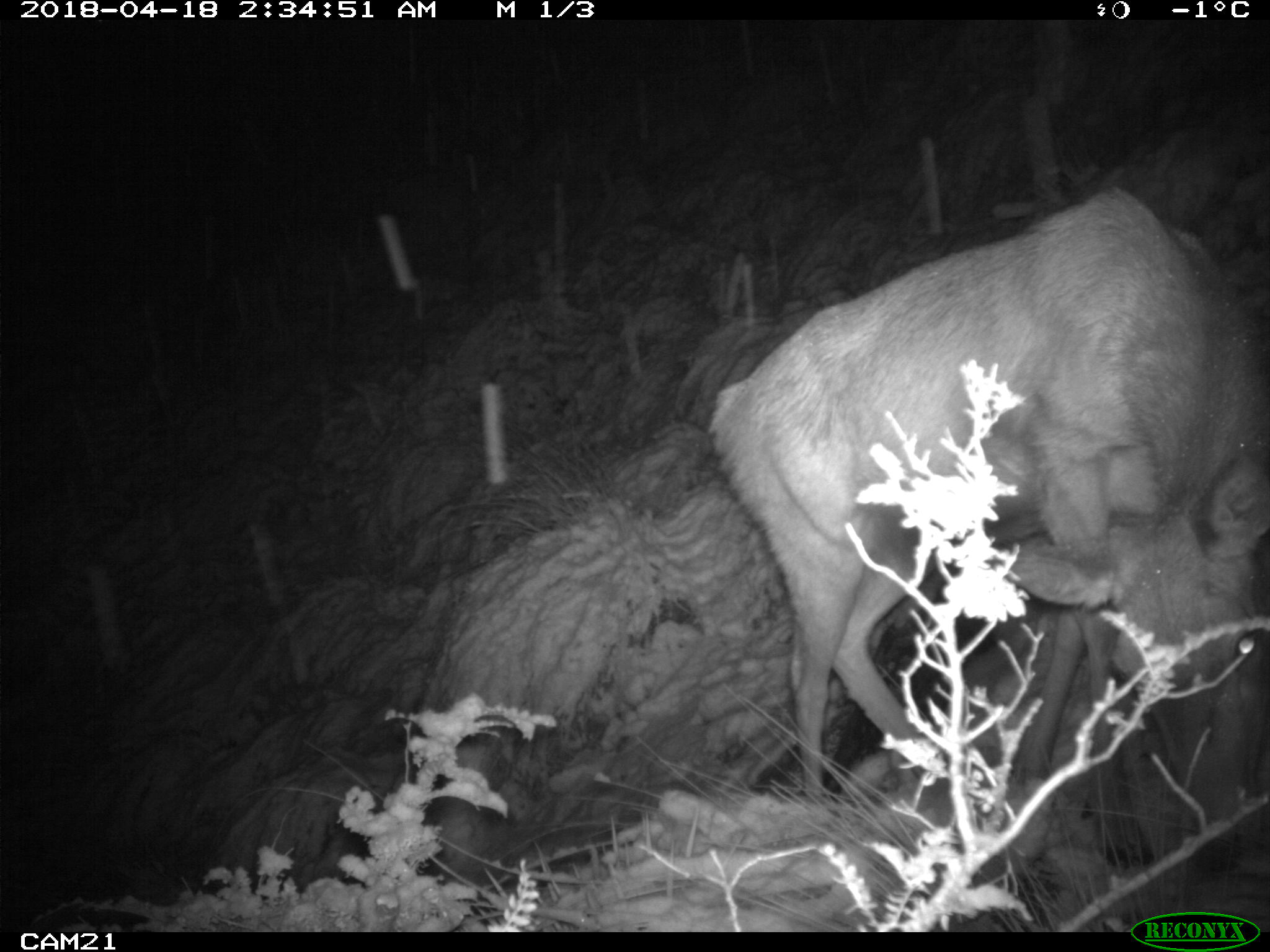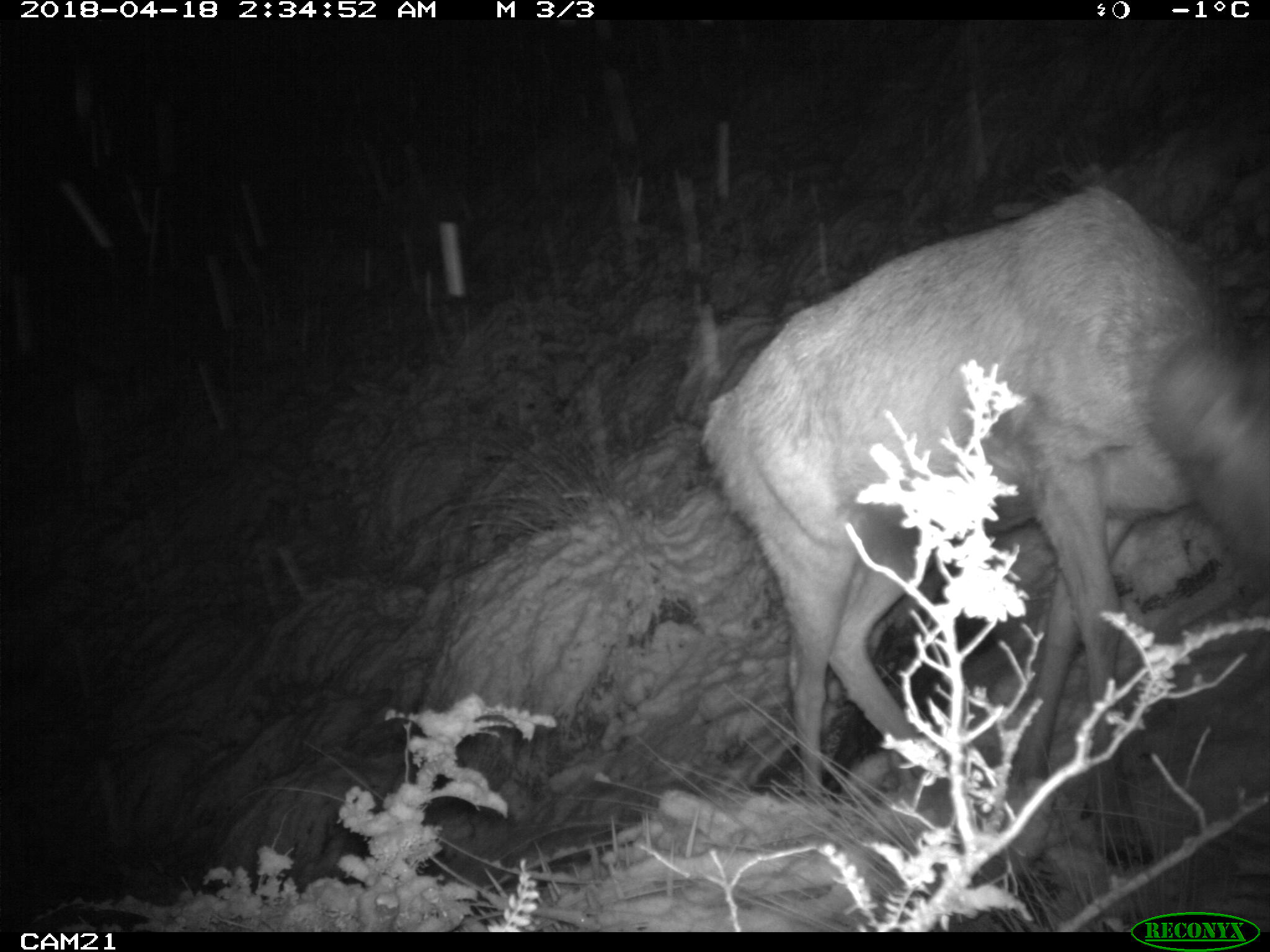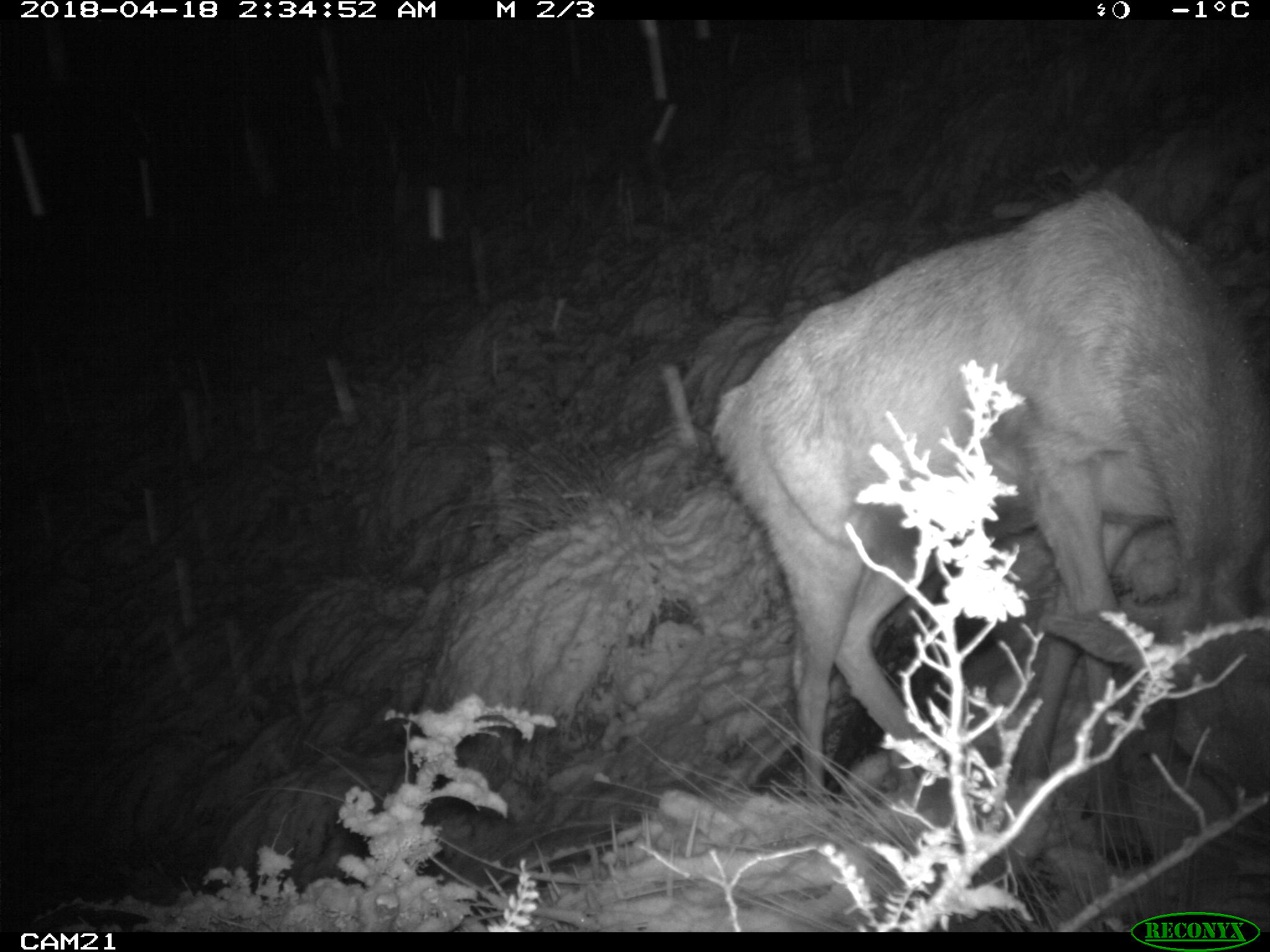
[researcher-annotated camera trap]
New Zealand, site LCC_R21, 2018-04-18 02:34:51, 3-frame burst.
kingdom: Animalia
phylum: Chordata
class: Mammalia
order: Artiodactyla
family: Cervidae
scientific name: Cervidae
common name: deer